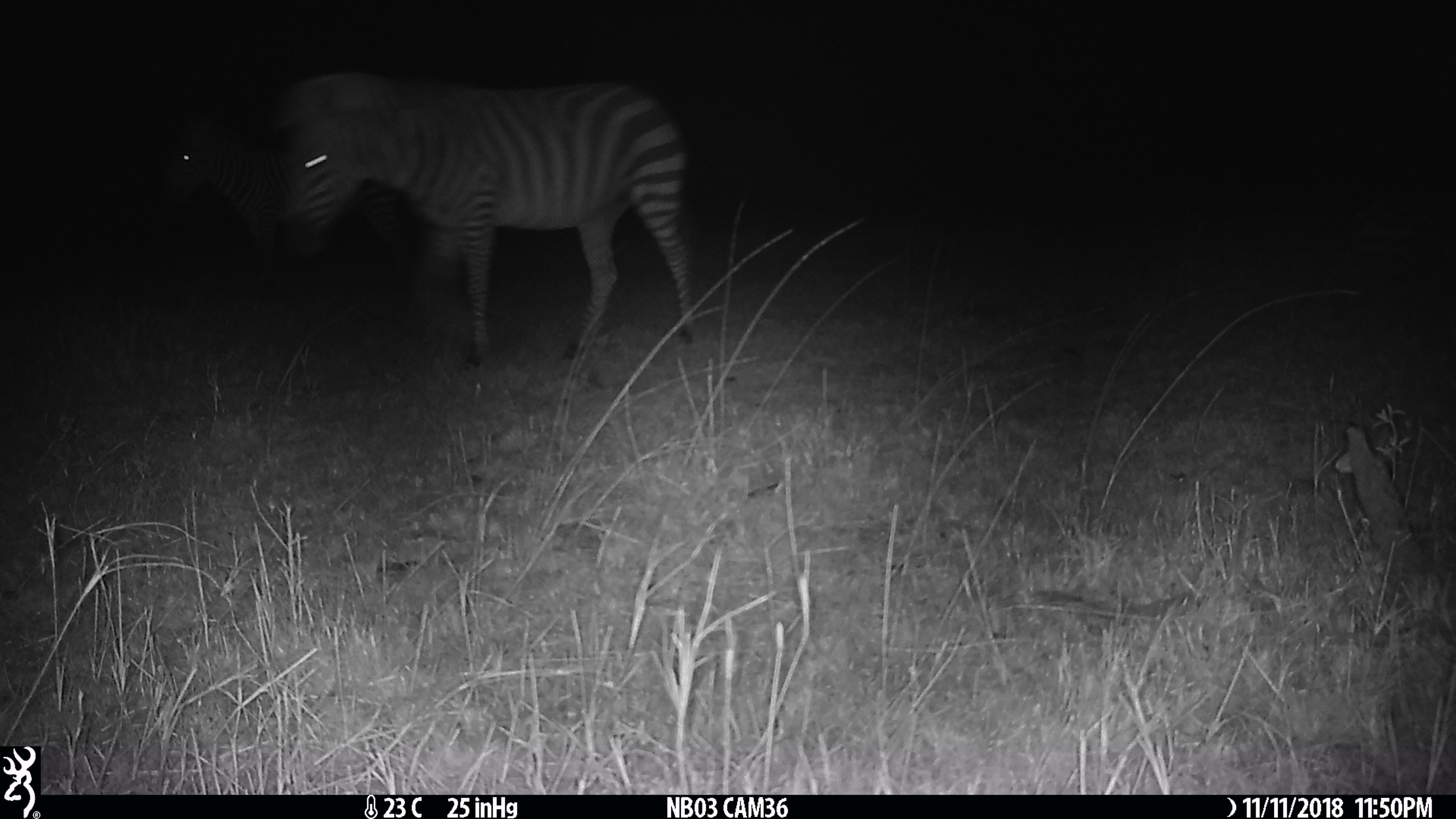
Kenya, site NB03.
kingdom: Animalia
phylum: Chordata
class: Mammalia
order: Perissodactyla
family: Equidae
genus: Equus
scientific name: Equus quagga burchellii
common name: burchell's zebra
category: zebra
Zebra (burchell's zebra) (Equus quagga burchellii).